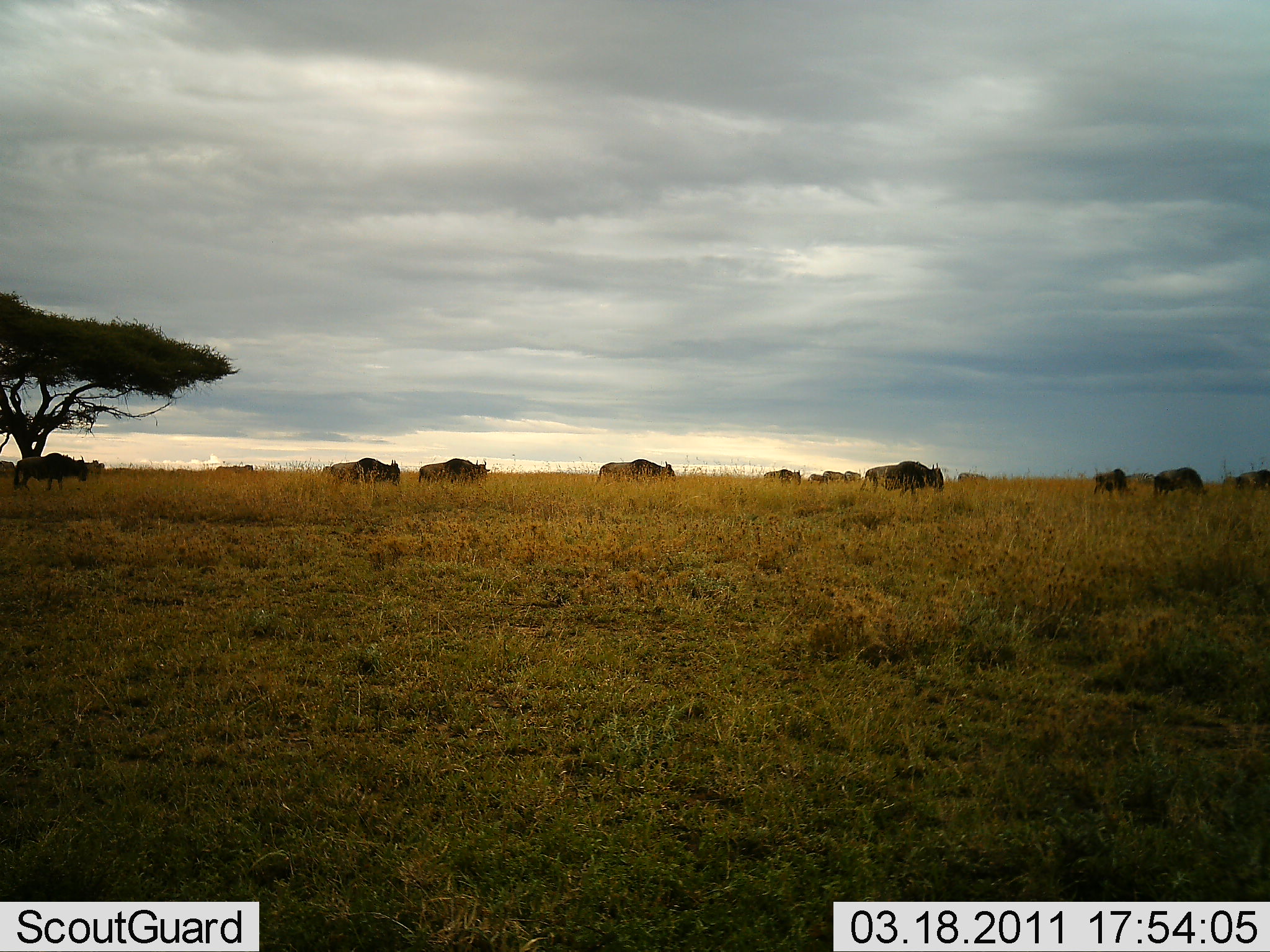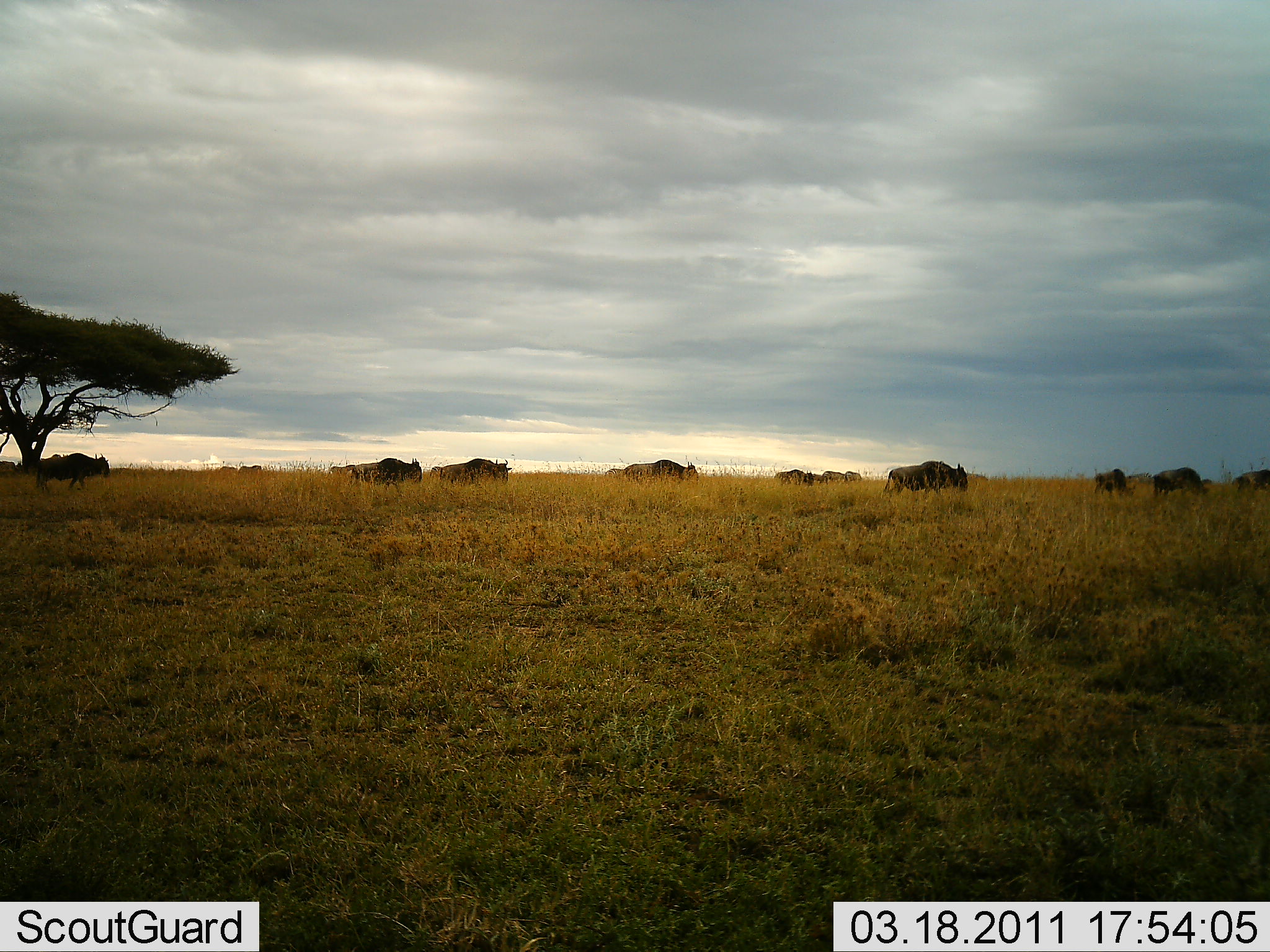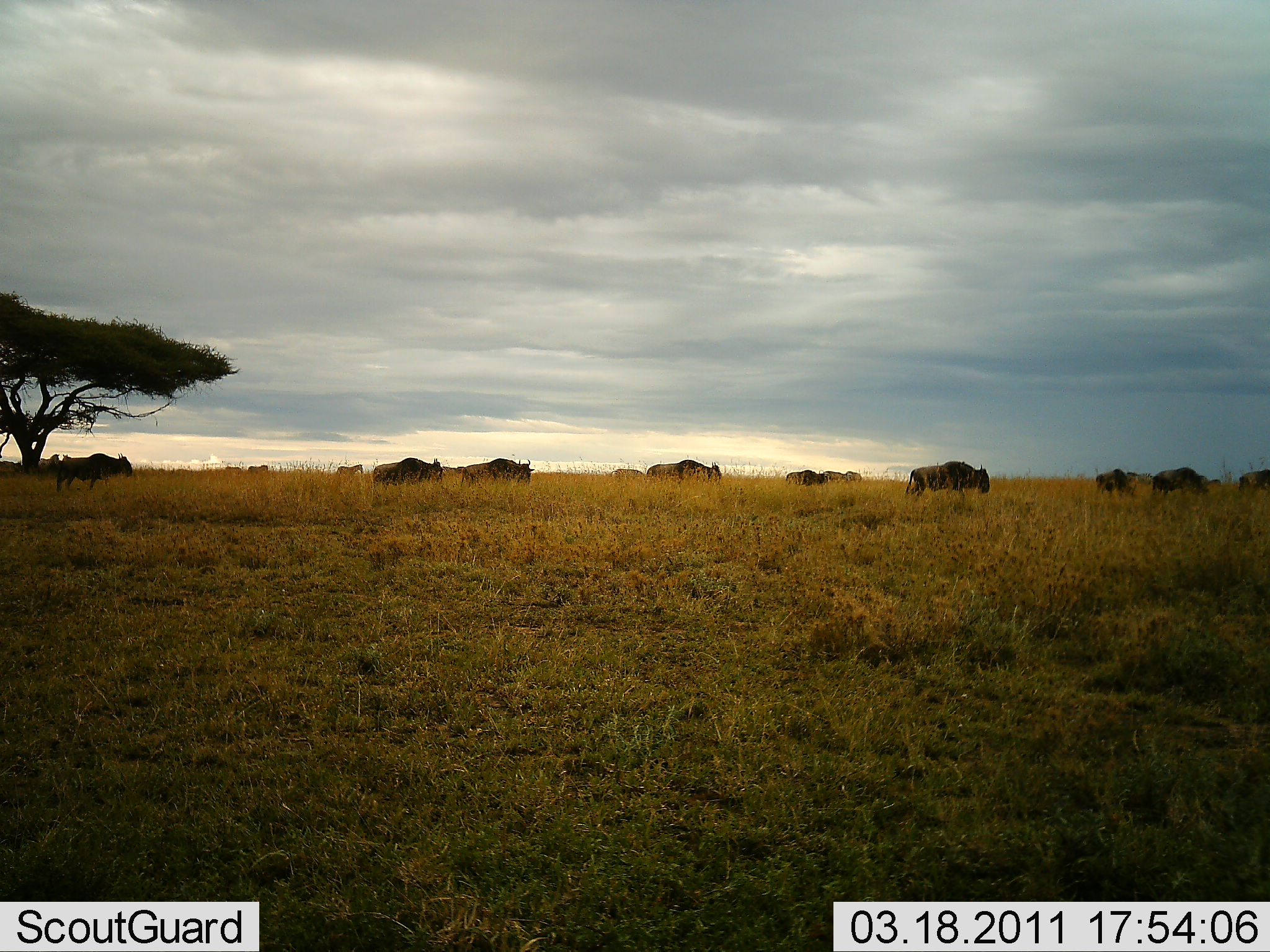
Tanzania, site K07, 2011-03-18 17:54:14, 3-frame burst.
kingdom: Animalia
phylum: Chordata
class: Mammalia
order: Artiodactyla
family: Bovidae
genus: Connochaetes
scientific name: Connochaetes taurinus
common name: blue wildebeest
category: wildebeest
Wildebeest (blue wildebeest) (Connochaetes taurinus), count 11-50. Behavior (volunteer vote fractions): standing 17%, resting 0%, moving 100%, interacting 0%. Young present (vote fraction): 0%. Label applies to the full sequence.